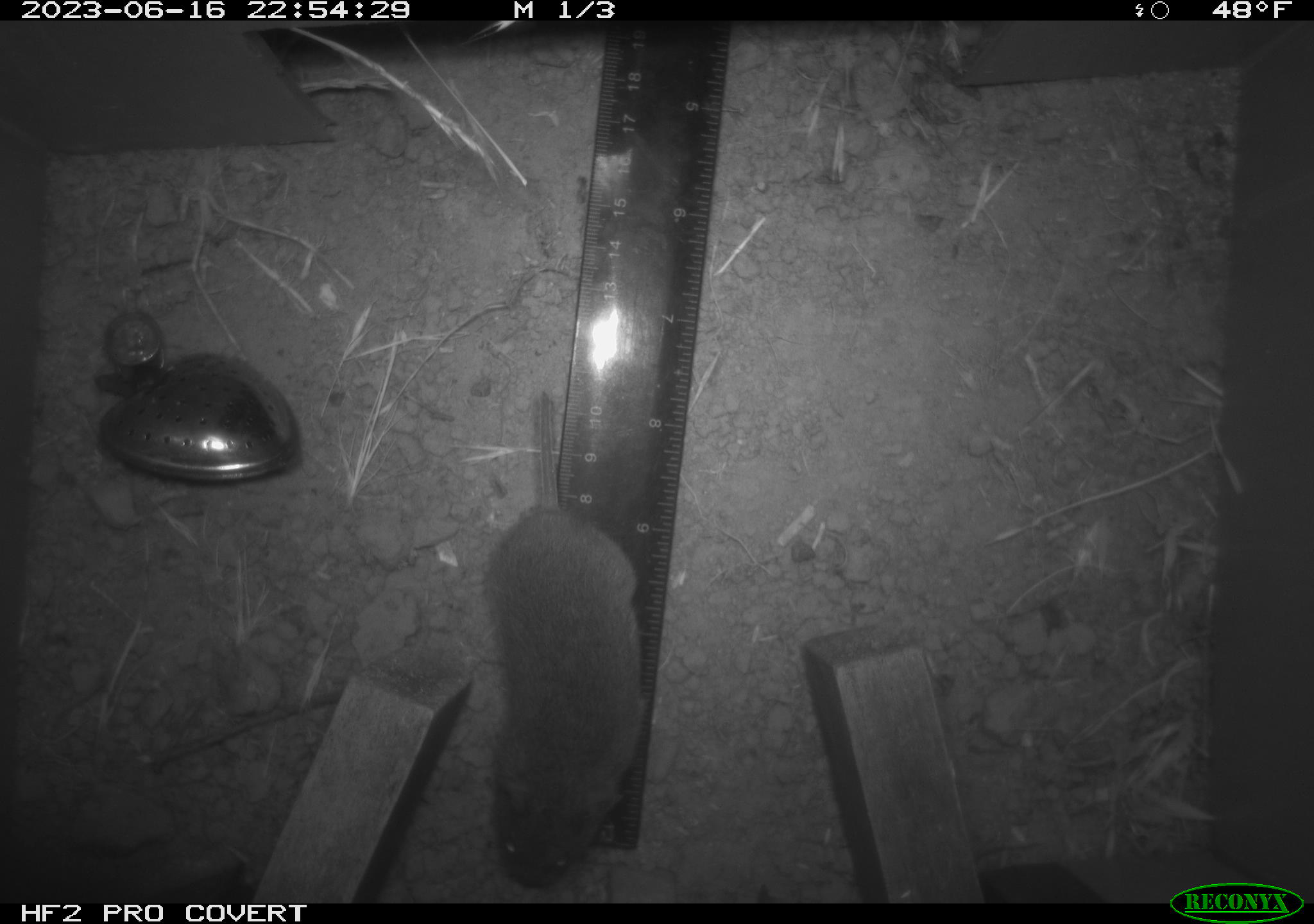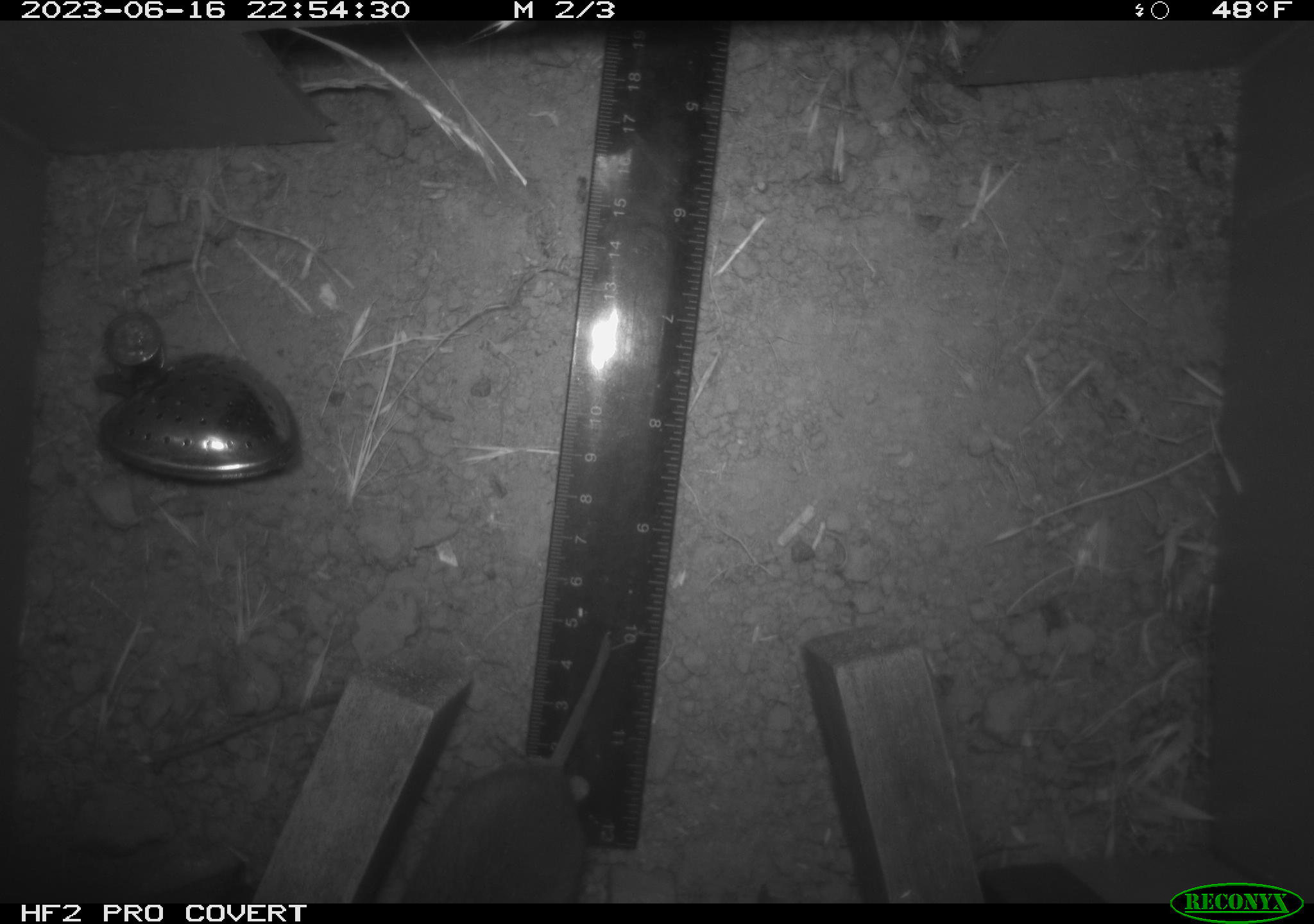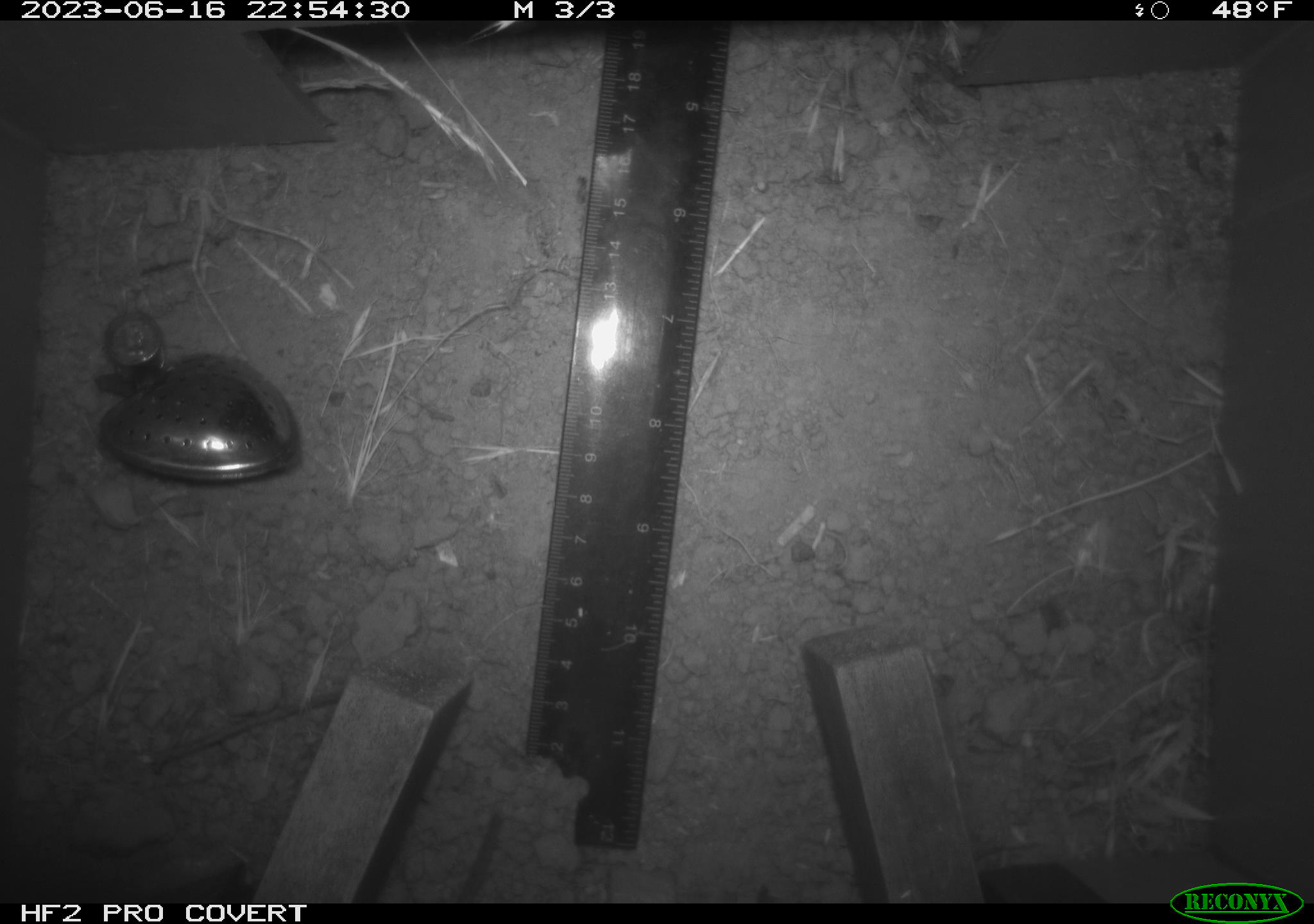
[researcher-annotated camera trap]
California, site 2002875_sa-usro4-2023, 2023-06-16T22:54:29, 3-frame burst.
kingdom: Animalia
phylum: Chordata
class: Mammalia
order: Rodentia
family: Cricetidae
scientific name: Arvicolinae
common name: voles, lemmings, and muskrats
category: arvicolinae subfamily